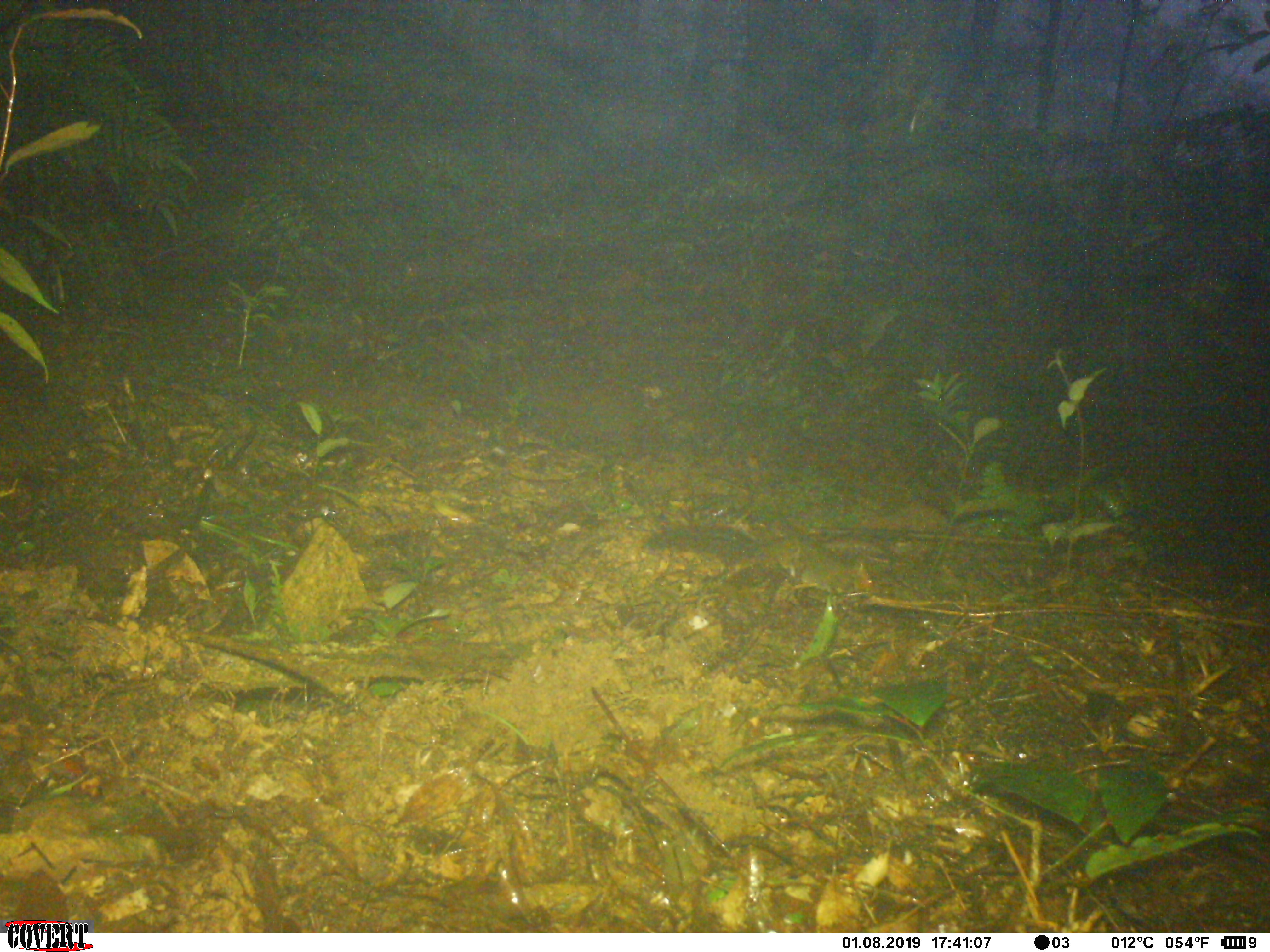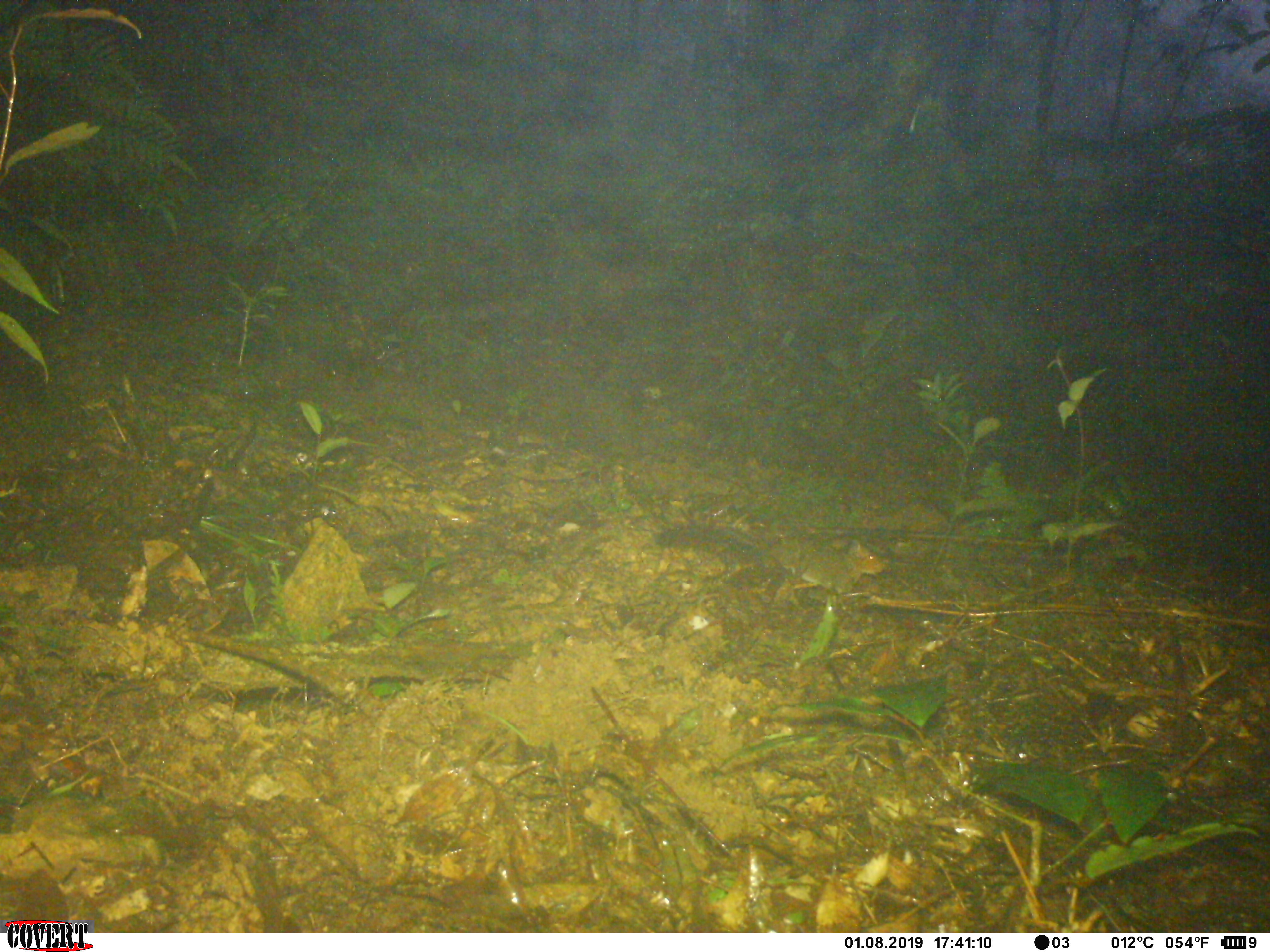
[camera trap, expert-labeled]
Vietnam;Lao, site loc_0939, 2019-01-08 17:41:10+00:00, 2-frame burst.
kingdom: Animalia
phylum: Chordata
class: Mammalia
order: Rodentia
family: Sciuridae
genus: Dremomys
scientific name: Dremomys rufigenis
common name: red-cheeked squirrel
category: red cheeked squirrel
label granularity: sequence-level